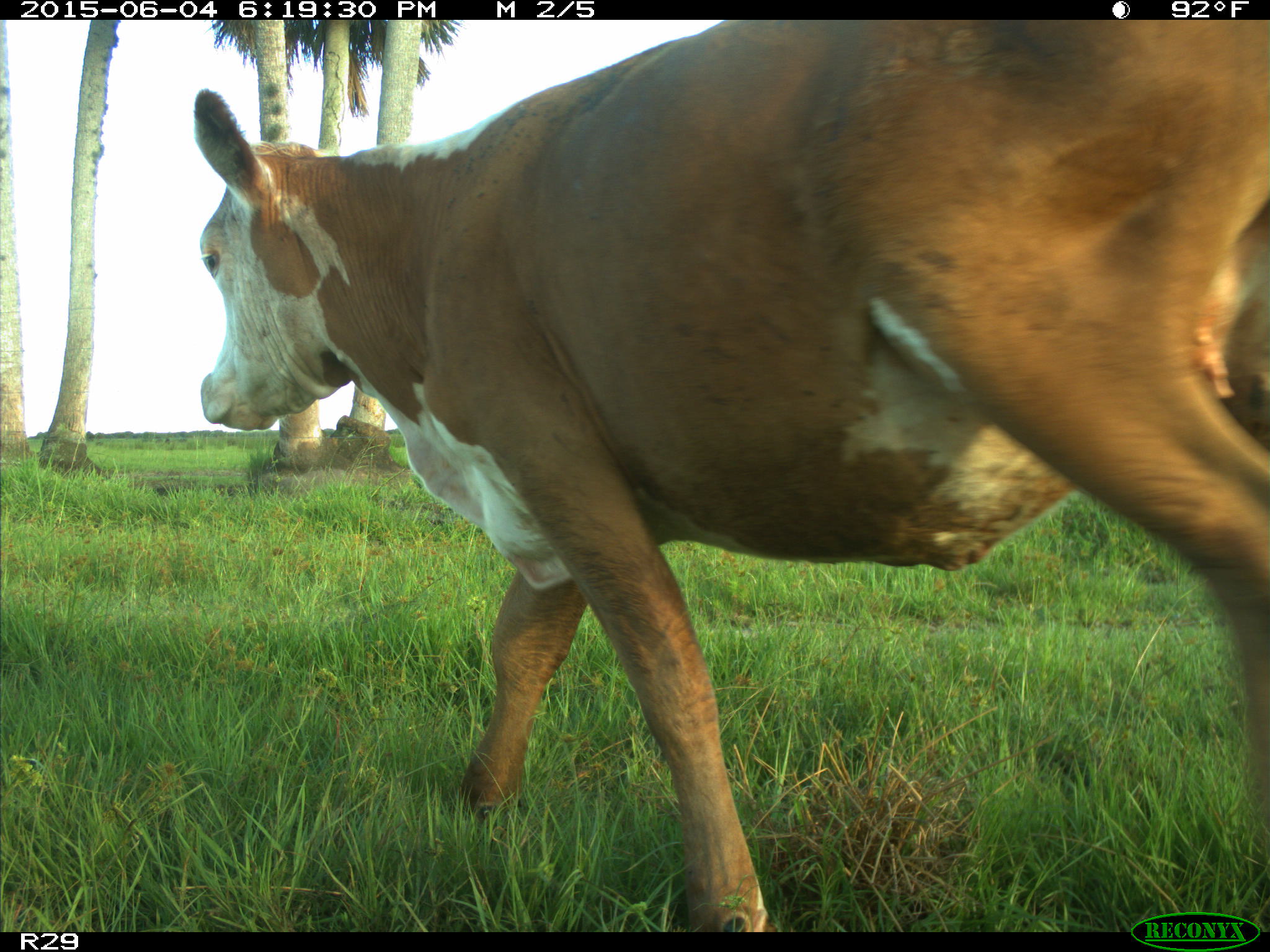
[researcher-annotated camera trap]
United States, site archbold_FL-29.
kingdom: Animalia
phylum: Chordata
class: Mammalia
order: Artiodactyla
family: Bovidae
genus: Bos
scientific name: Bos taurus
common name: domestic cow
Bos taurus (domestic cow).